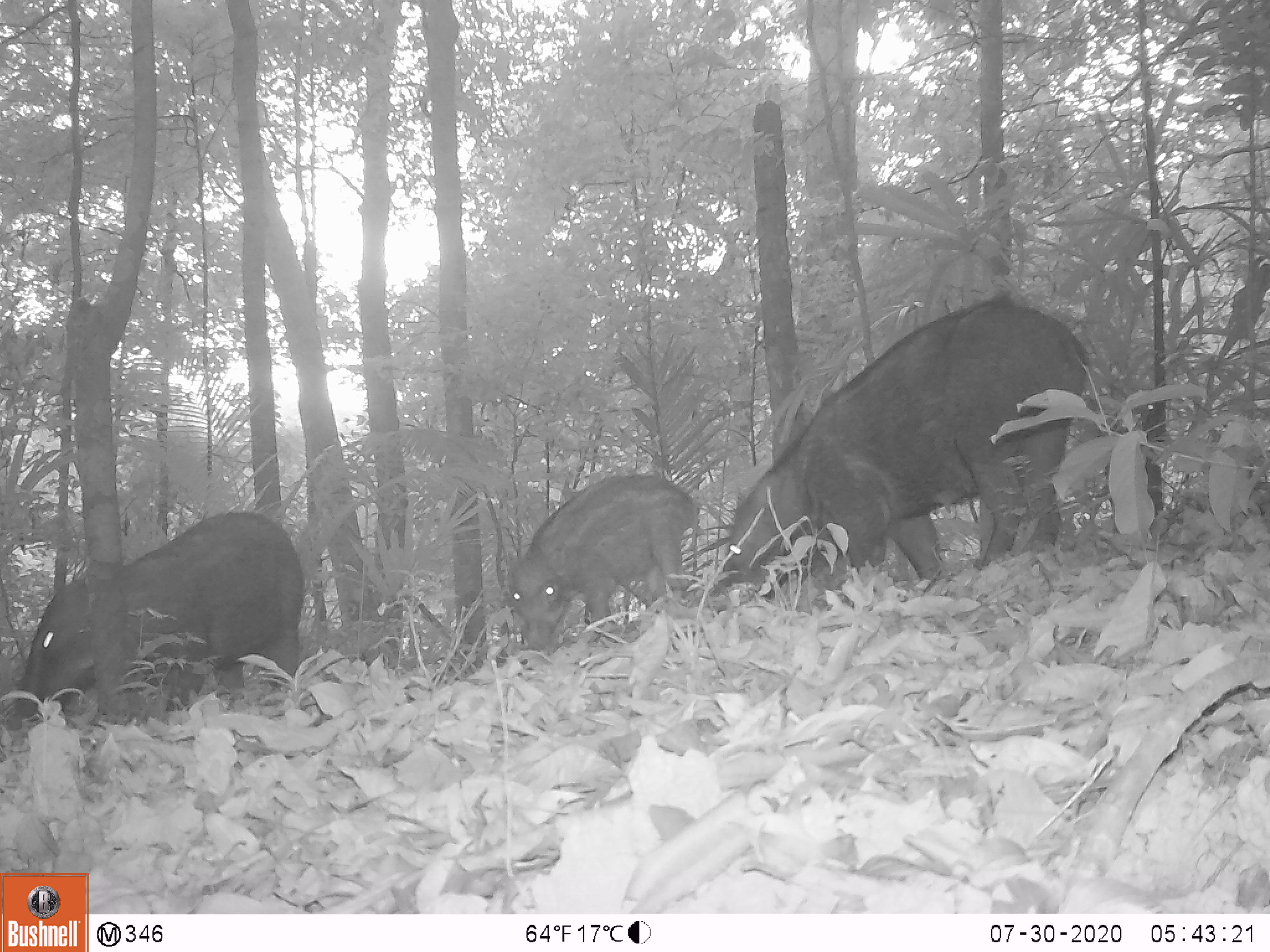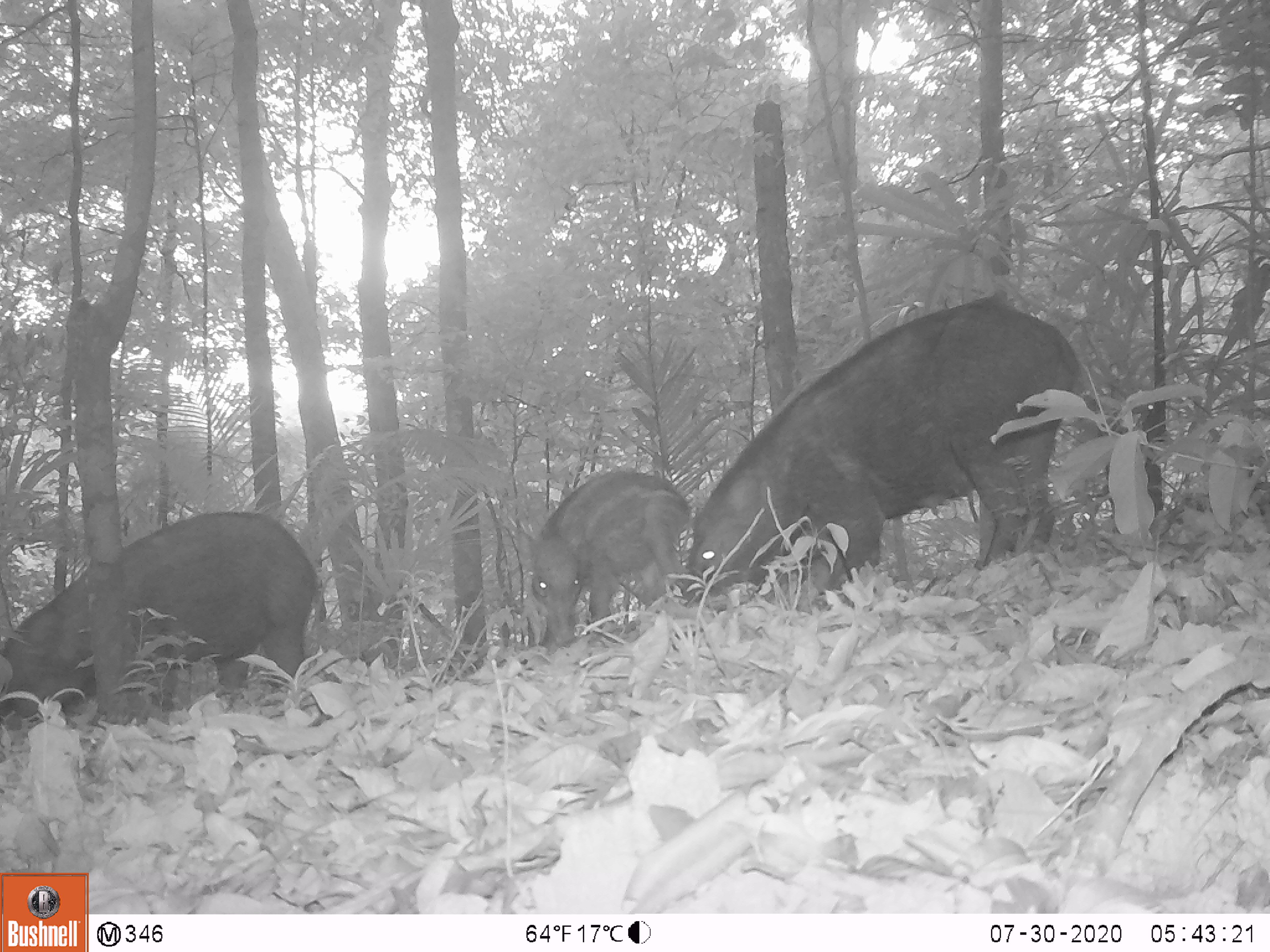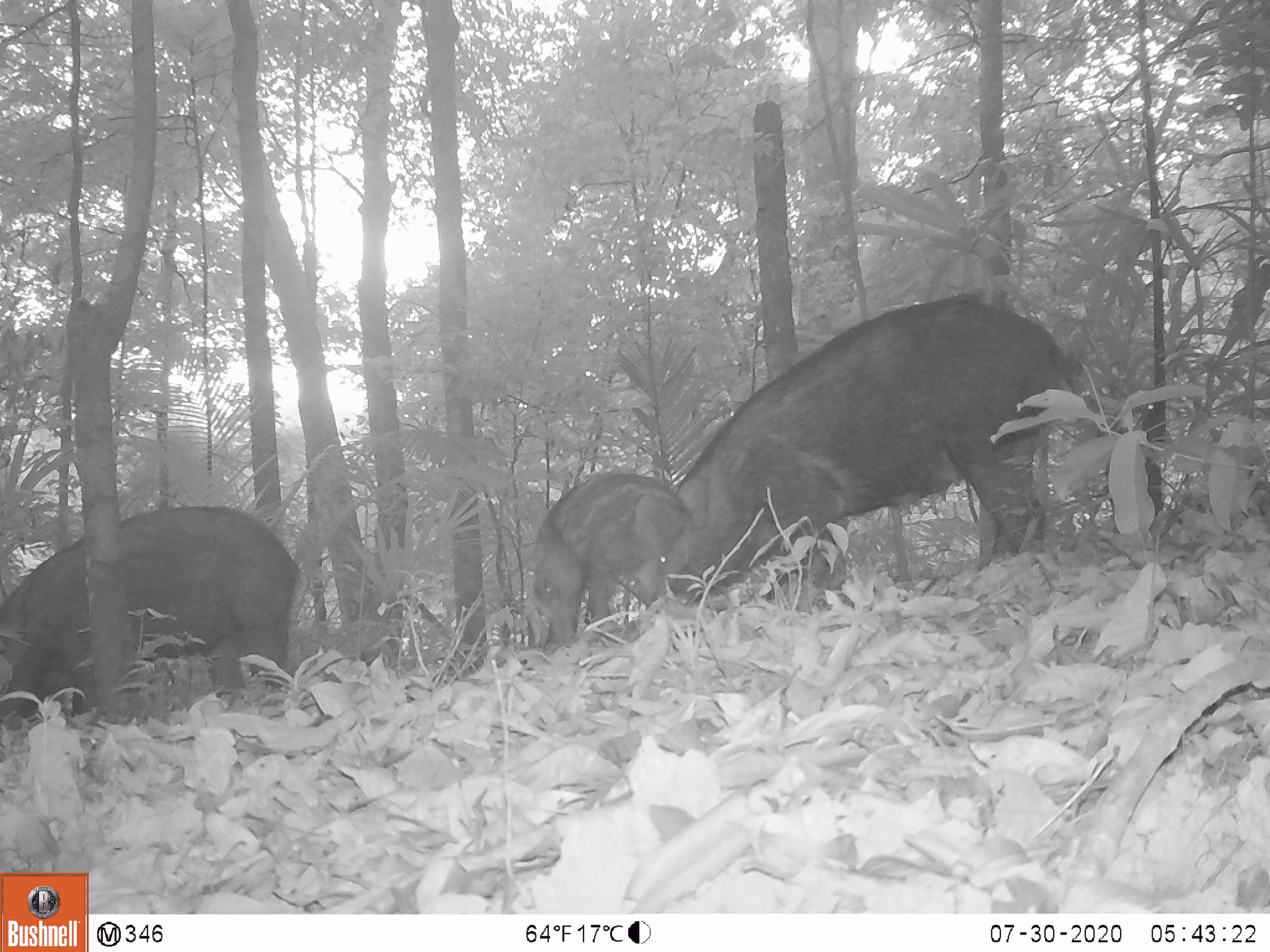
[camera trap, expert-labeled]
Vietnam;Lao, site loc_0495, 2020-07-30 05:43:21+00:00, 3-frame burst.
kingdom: Animalia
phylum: Chordata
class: Mammalia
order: Artiodactyla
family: Suidae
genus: Sus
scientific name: Sus scrofa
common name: eurasian wild pig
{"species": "eurasian wild pig (Sus scrofa)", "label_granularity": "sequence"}